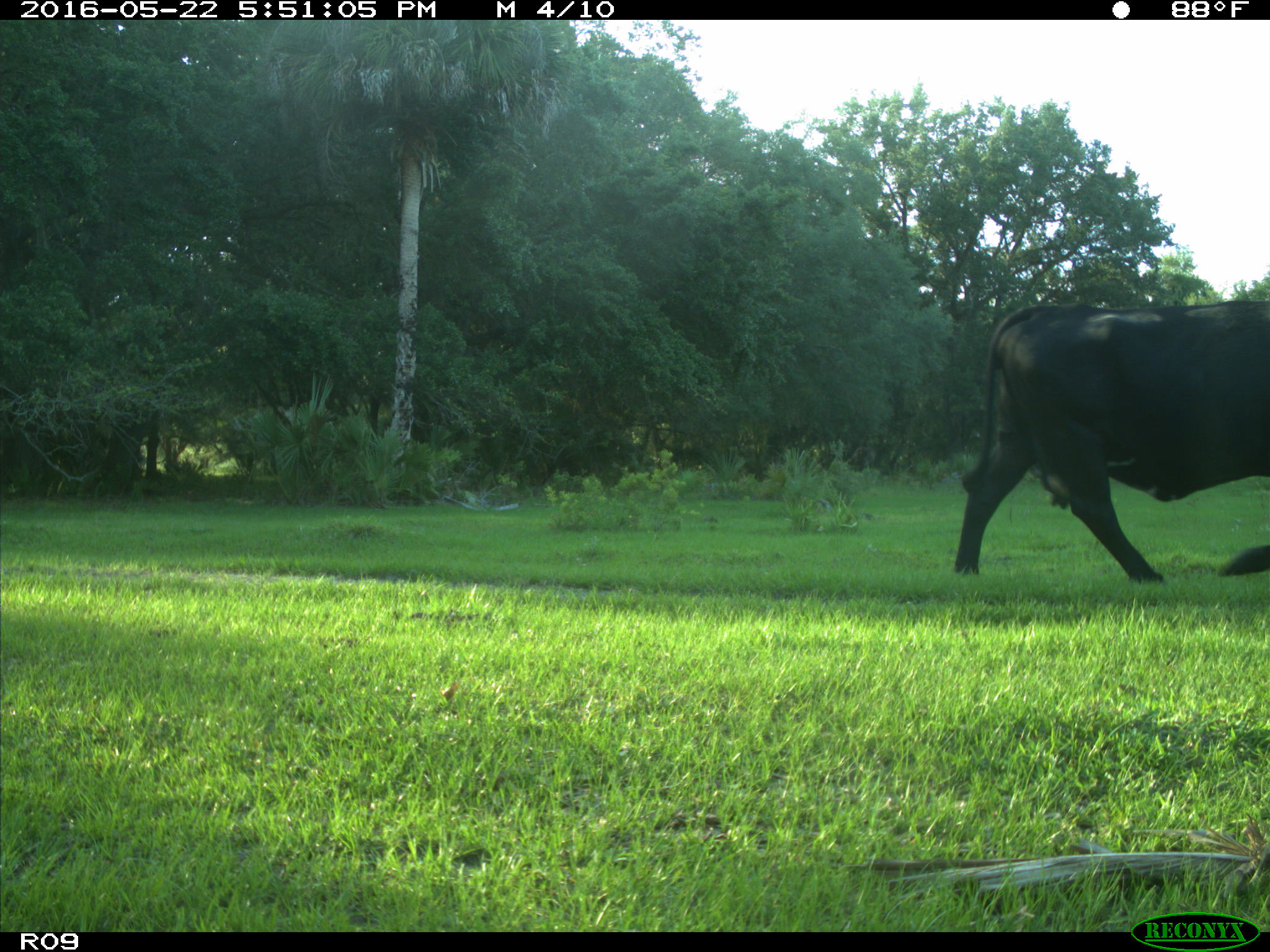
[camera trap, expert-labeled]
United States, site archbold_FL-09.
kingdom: Animalia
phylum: Chordata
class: Mammalia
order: Artiodactyla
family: Bovidae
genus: Bos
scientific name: Bos taurus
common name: domestic cow